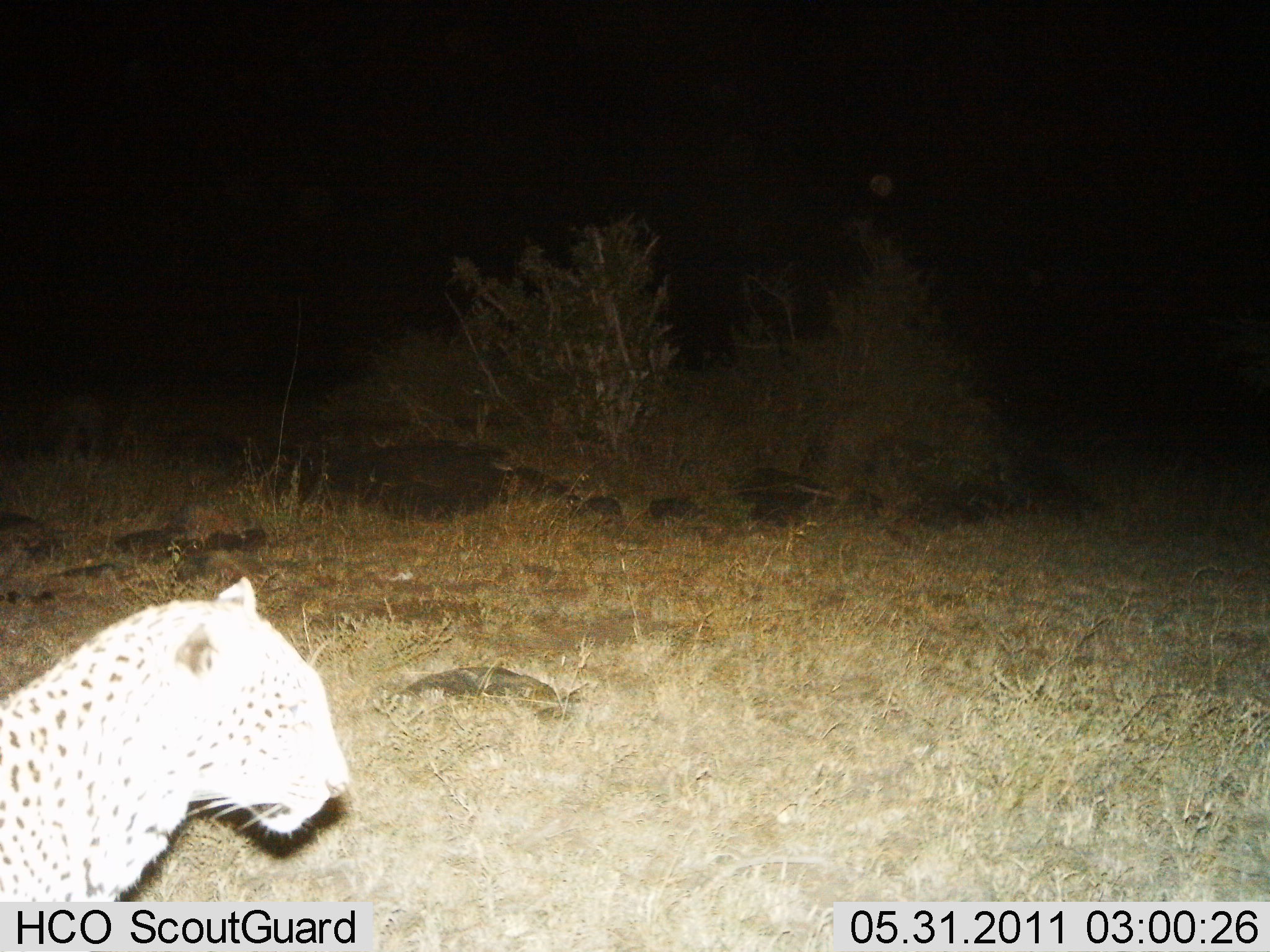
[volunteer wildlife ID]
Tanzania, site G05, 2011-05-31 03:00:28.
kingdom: Animalia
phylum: Chordata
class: Mammalia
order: Carnivora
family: Felidae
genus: Panthera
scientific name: Panthera pardus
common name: leopard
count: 1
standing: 69%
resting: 8%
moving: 23%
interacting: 0%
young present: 0%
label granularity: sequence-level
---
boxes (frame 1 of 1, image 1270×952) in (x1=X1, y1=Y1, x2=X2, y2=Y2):
animal: (x1=0, y1=574, x2=352, y2=901)